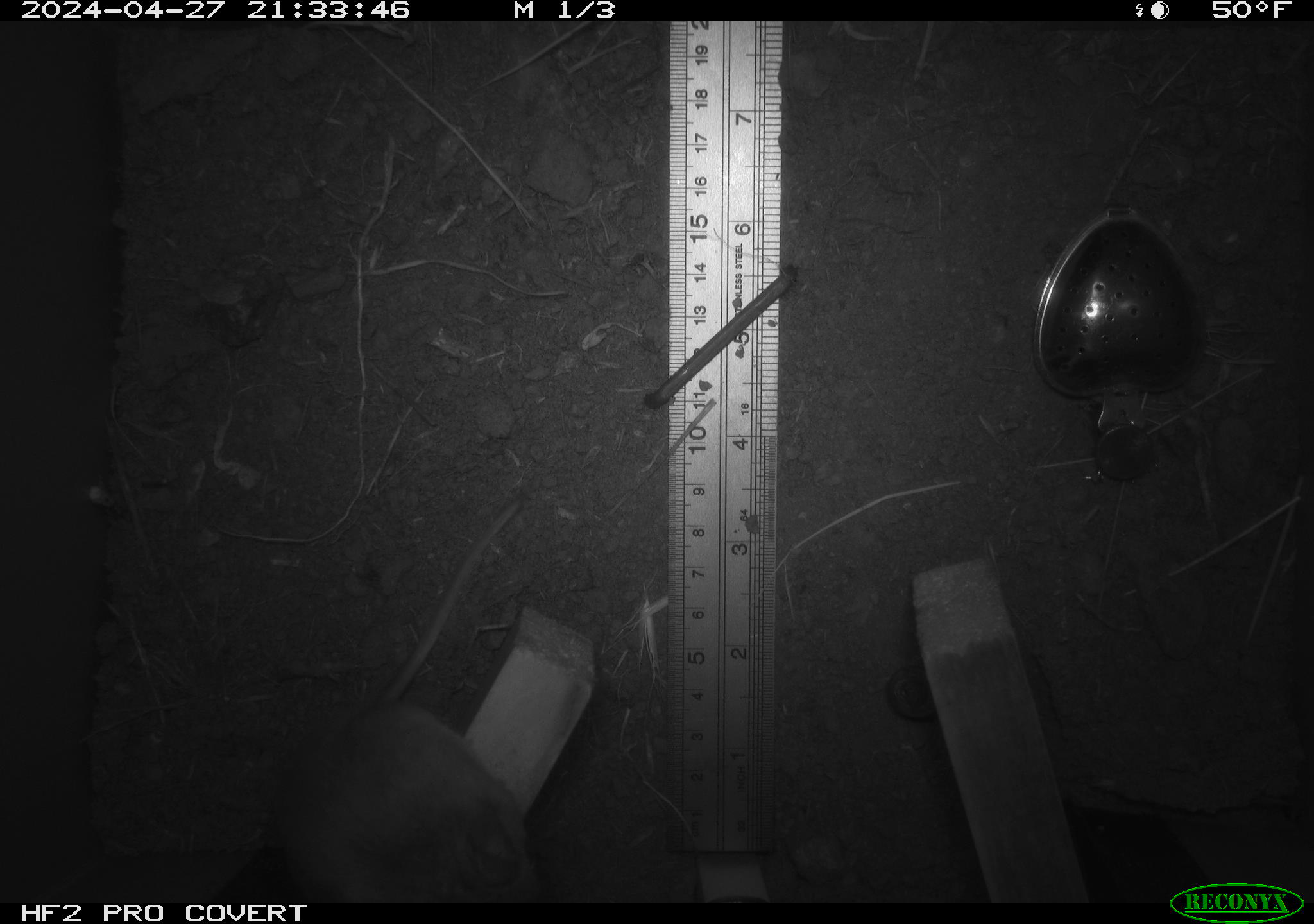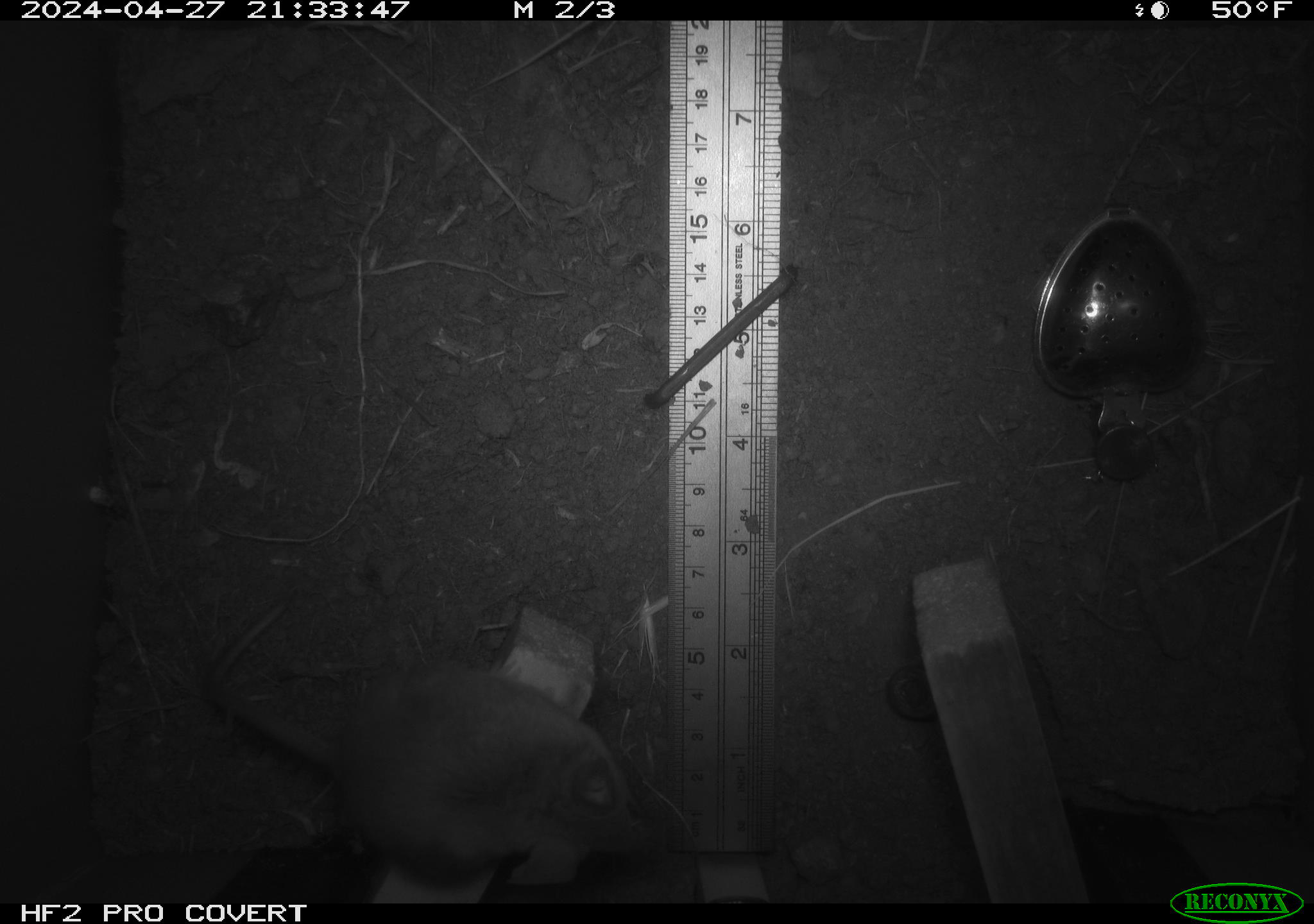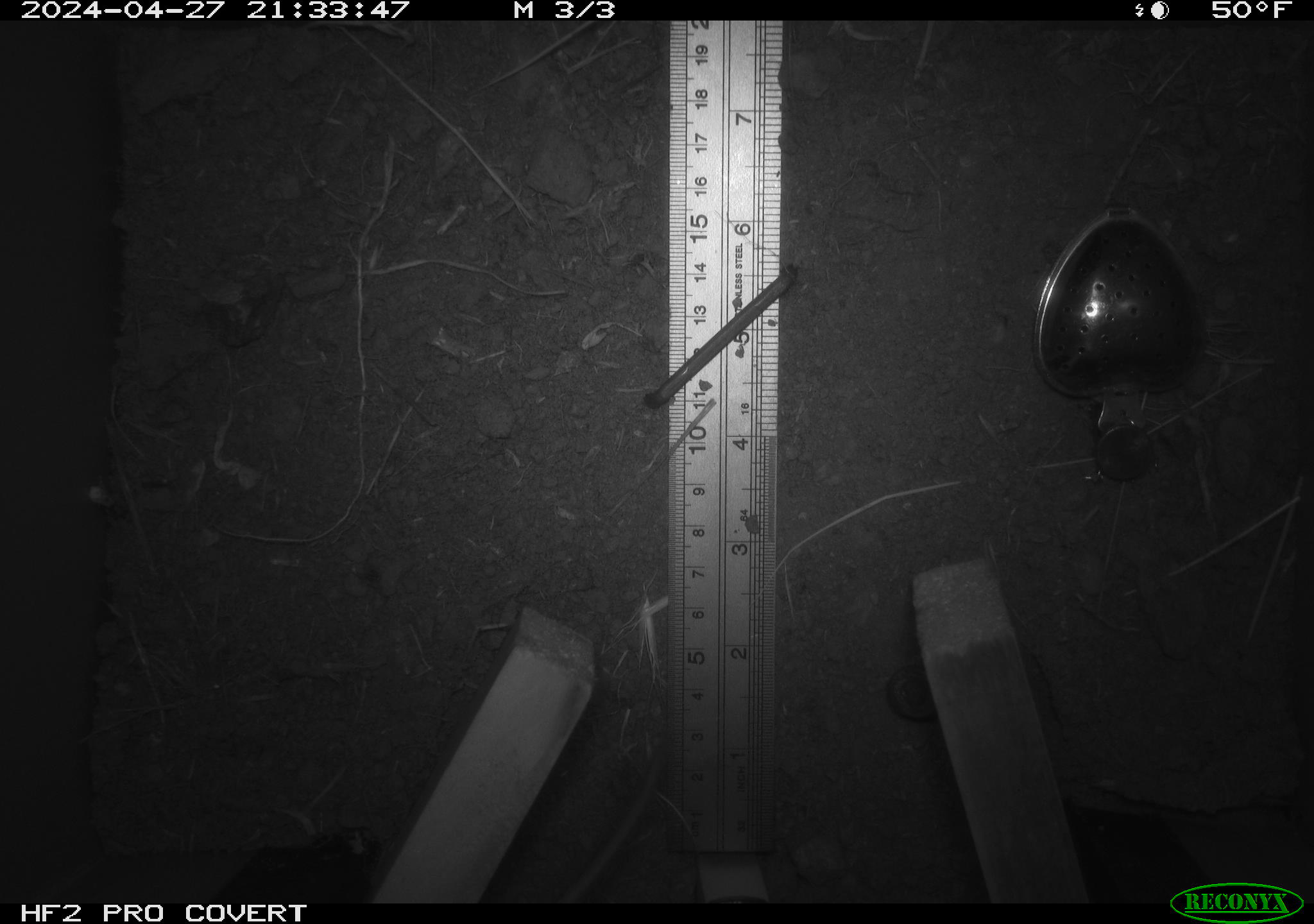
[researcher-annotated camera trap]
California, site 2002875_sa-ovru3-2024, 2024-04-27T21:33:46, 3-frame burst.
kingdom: Animalia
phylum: Chordata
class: Mammalia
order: Rodentia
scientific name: Rodentia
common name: rodent